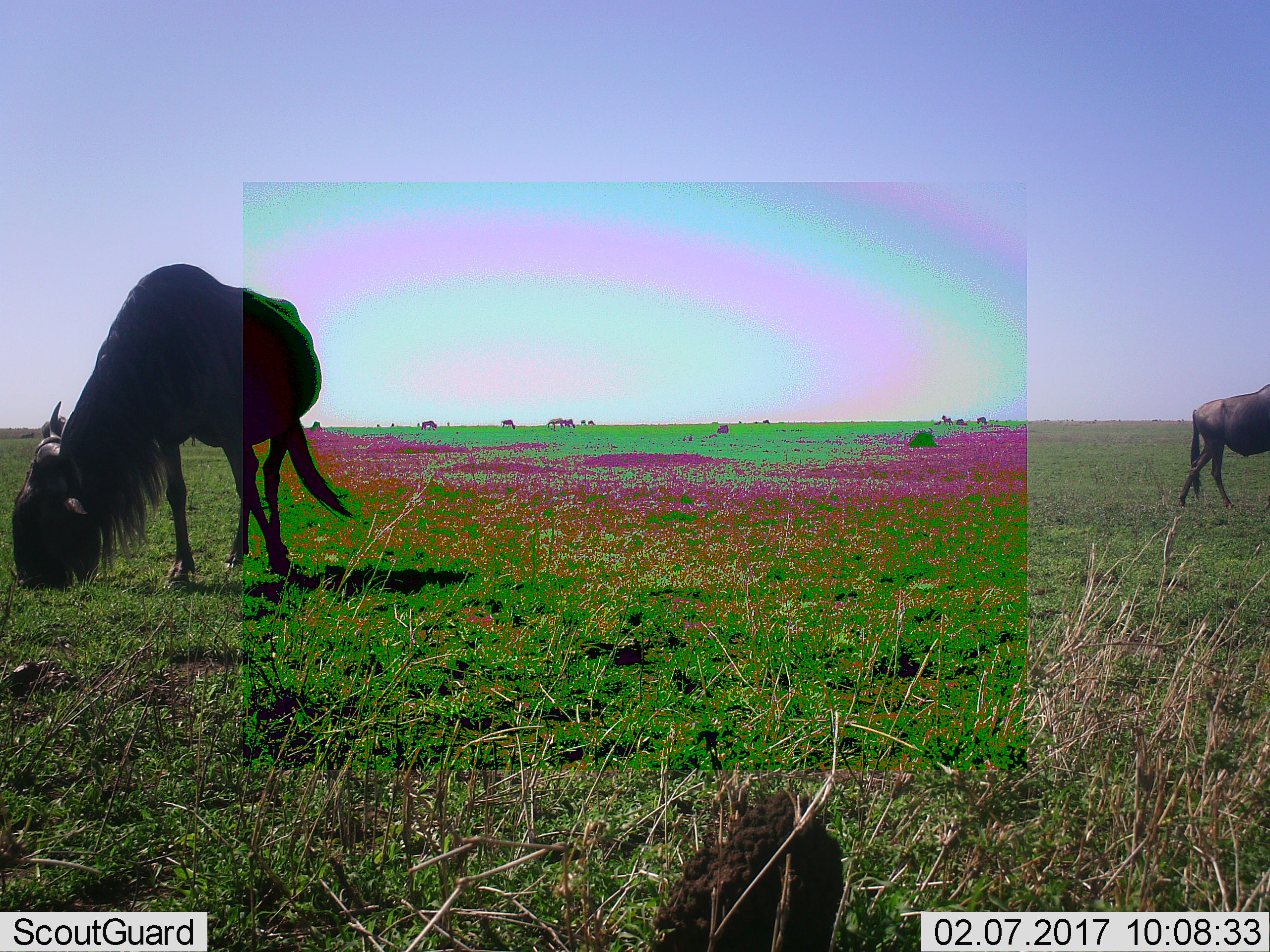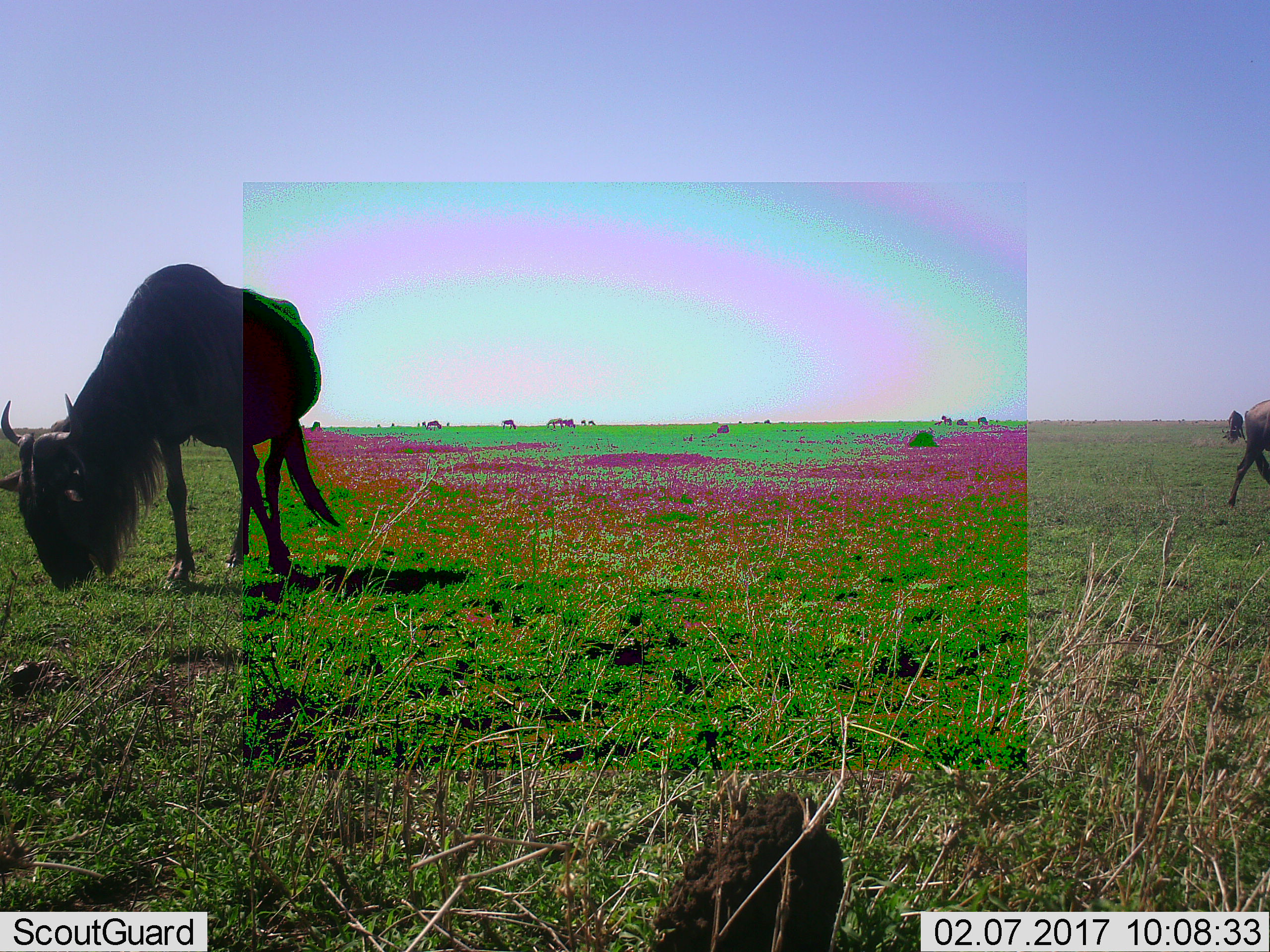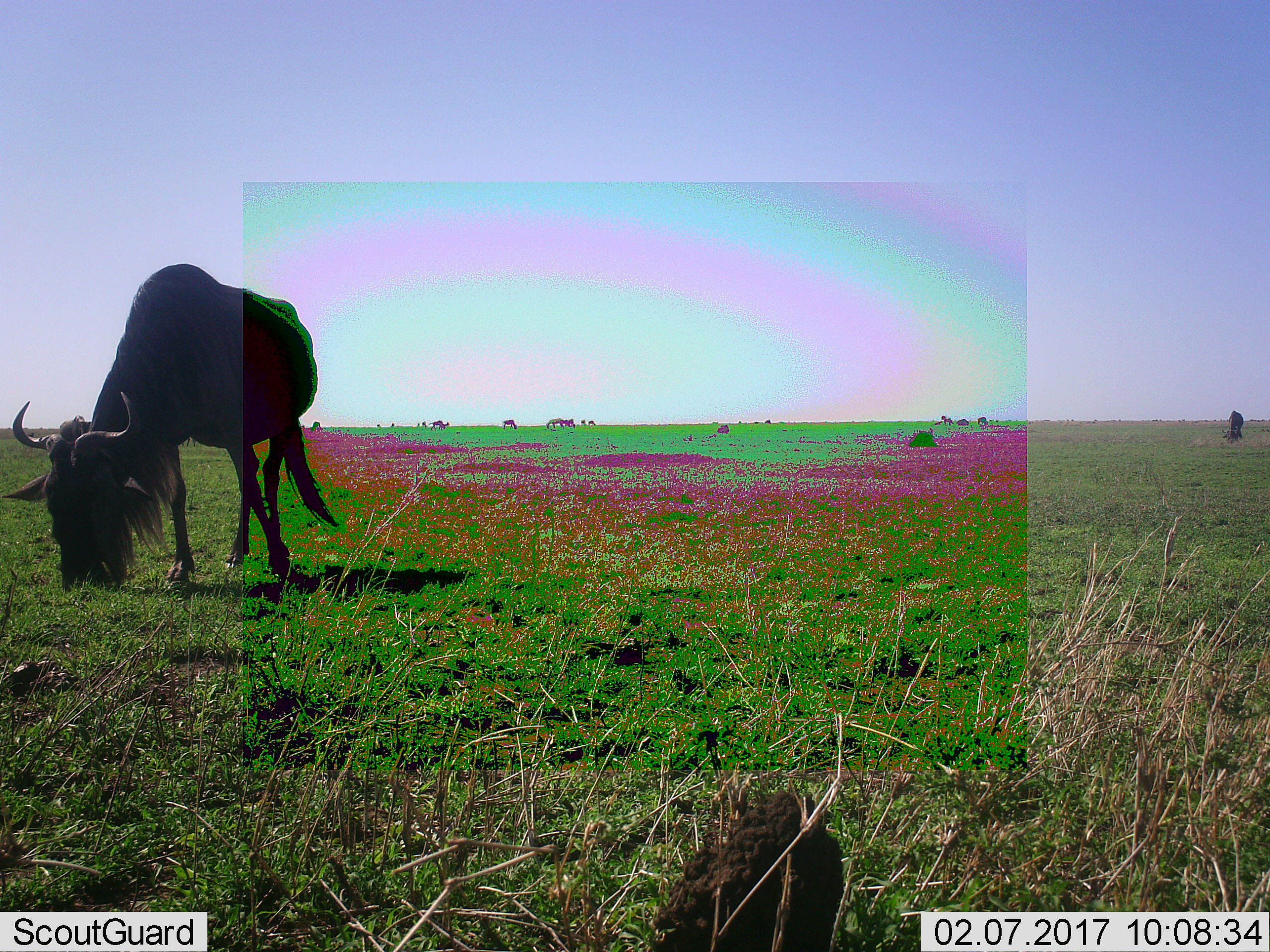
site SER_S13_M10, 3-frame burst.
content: unidentified animal